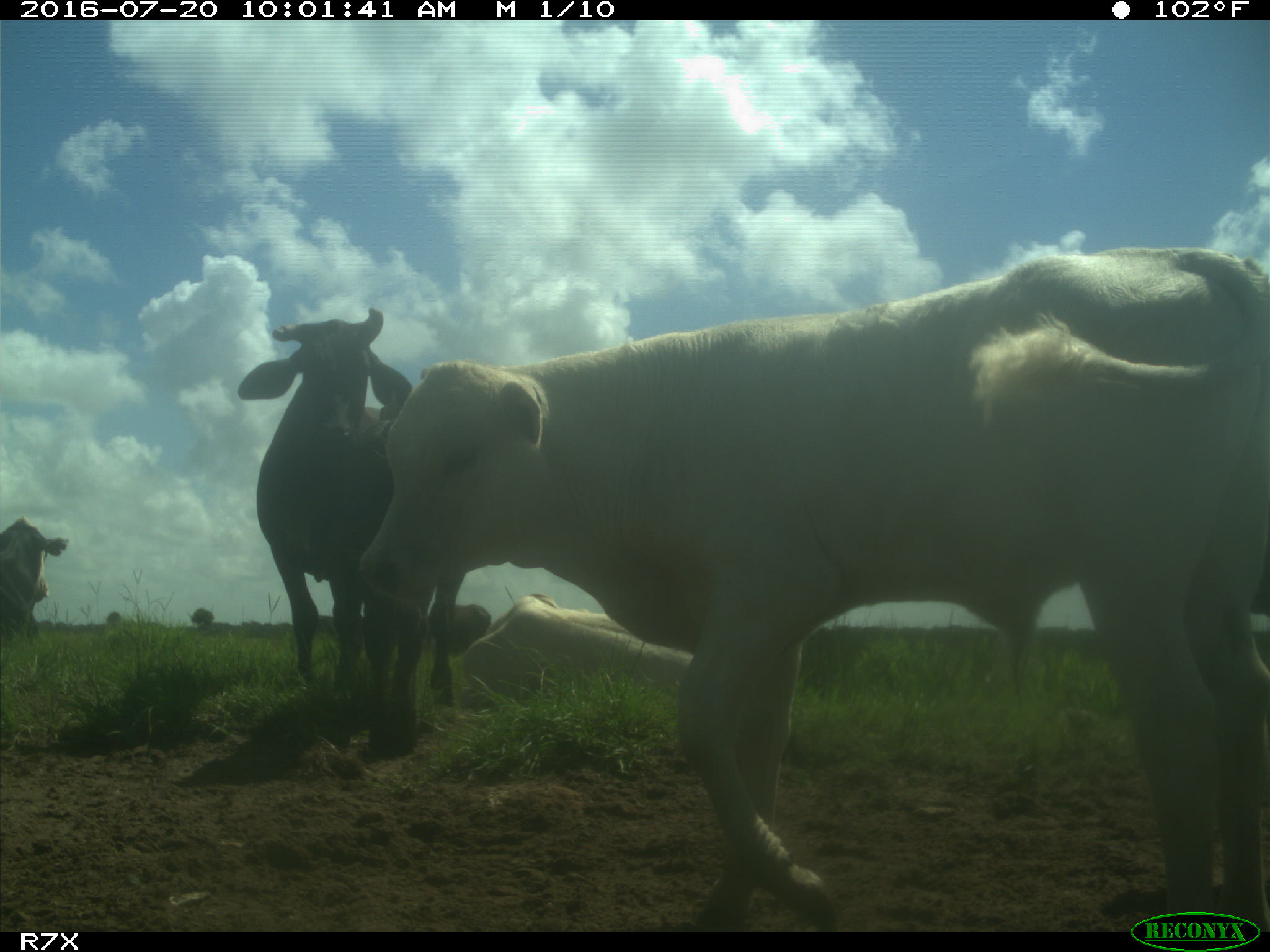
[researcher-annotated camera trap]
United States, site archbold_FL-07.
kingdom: Animalia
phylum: Chordata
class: Mammalia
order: Artiodactyla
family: Bovidae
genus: Bos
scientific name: Bos taurus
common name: domestic cow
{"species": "Bos taurus (domestic cow)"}